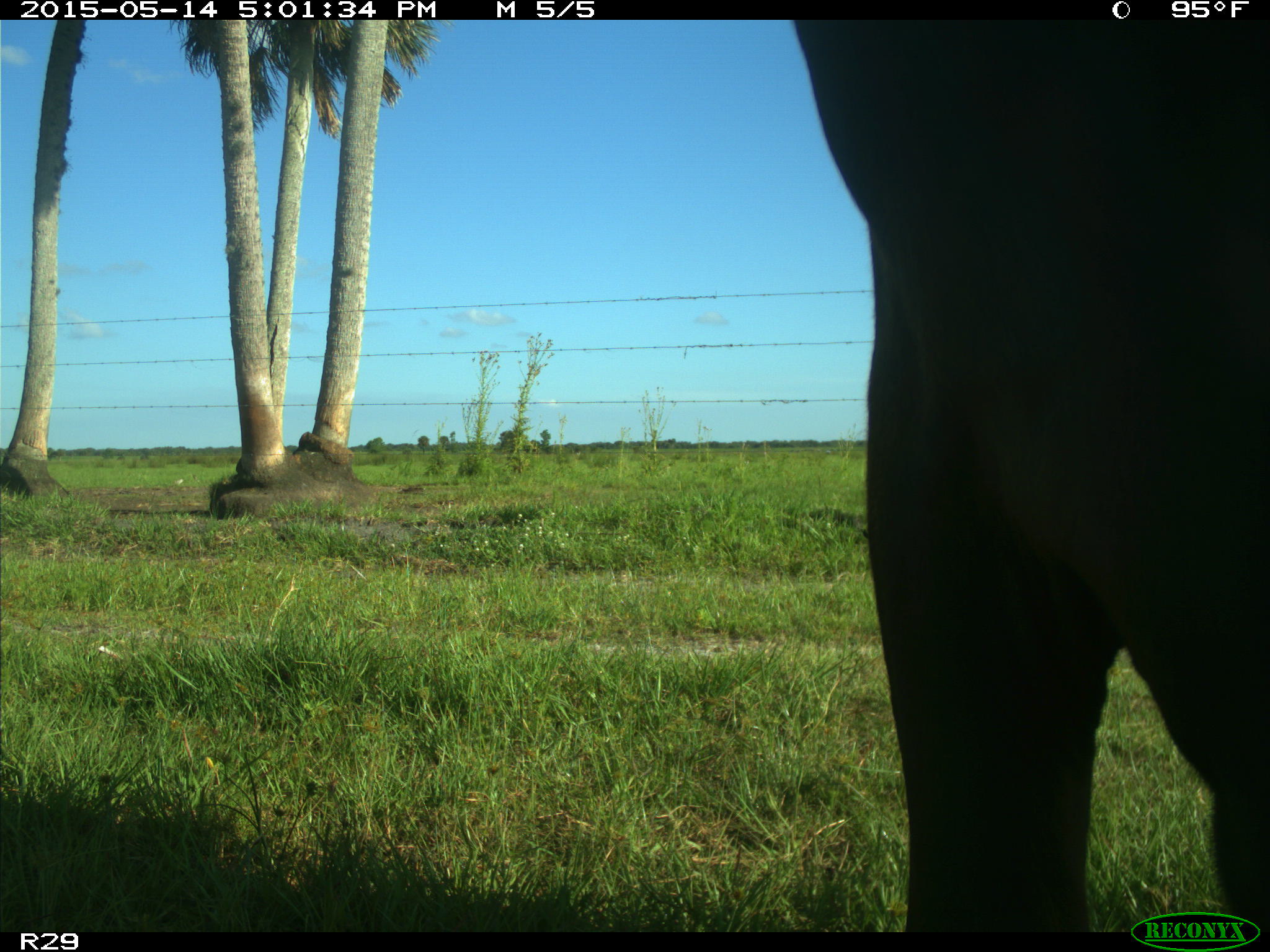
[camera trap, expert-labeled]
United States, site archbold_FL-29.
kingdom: Animalia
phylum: Chordata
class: Mammalia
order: Artiodactyla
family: Bovidae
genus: Bos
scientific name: Bos taurus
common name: domestic cow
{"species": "Bos taurus (domestic cow)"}